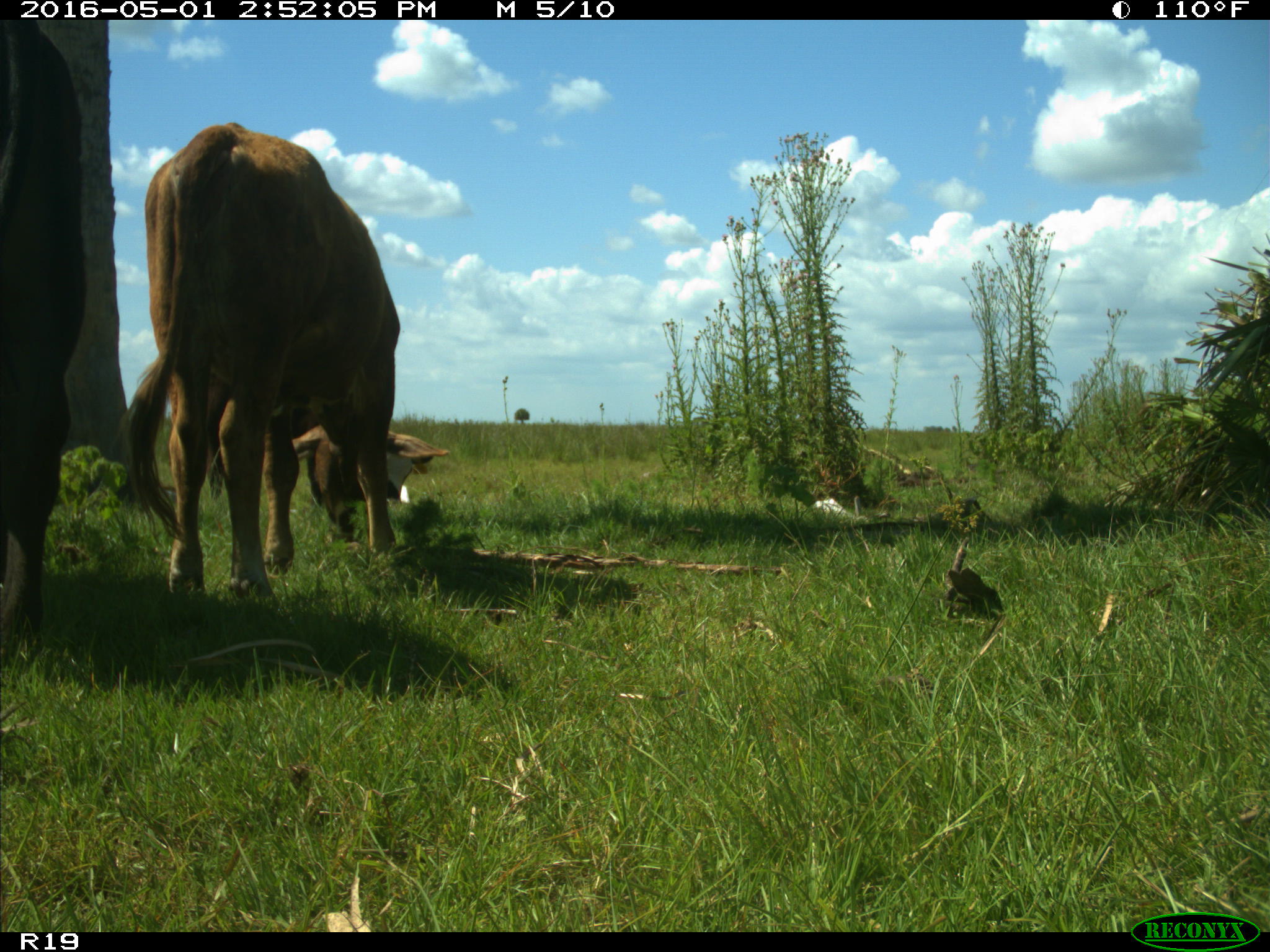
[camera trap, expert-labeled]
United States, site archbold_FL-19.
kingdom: Animalia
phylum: Chordata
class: Mammalia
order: Artiodactyla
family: Bovidae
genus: Bos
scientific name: Bos taurus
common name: domestic cow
Bos taurus (domestic cow).